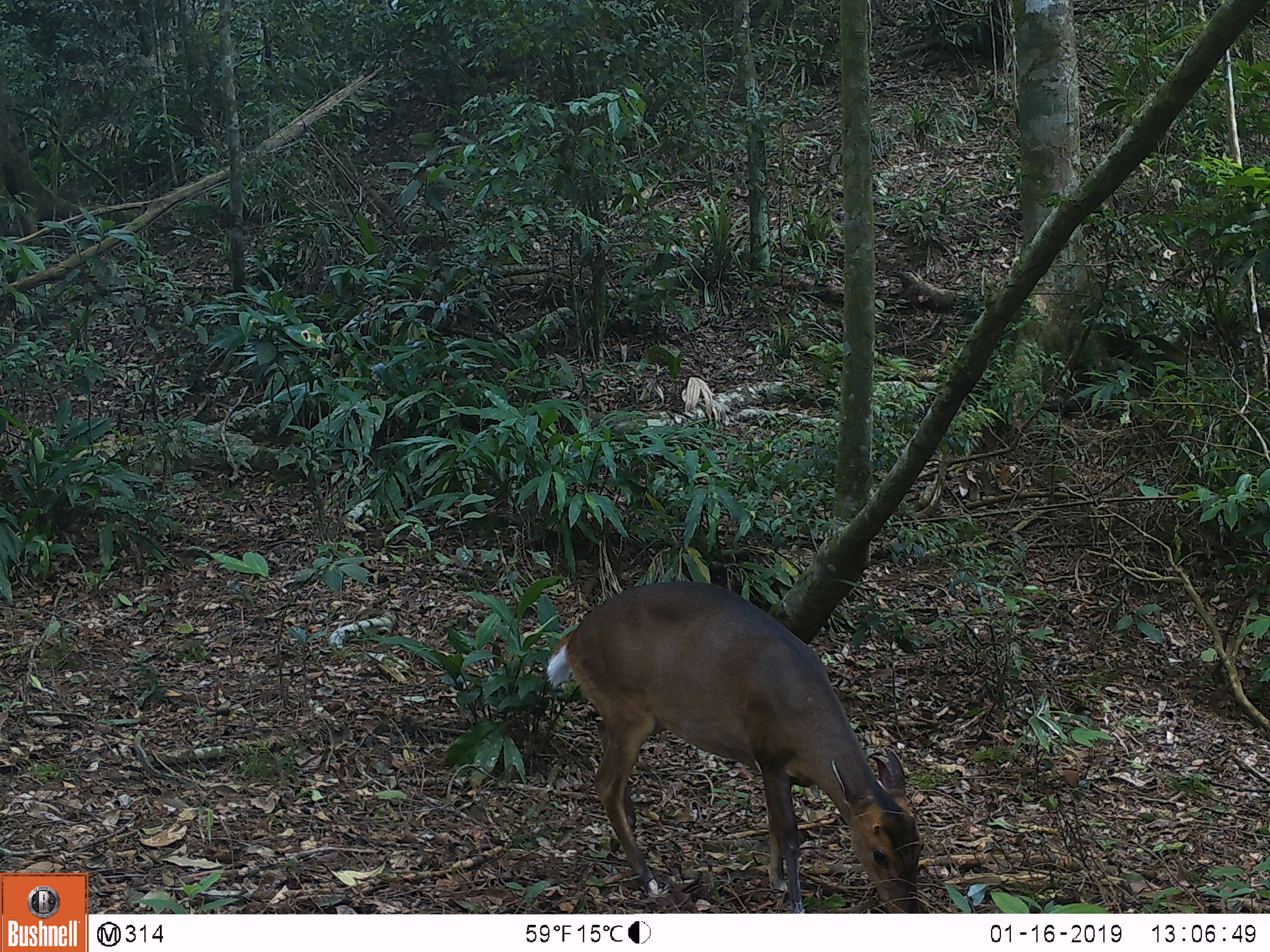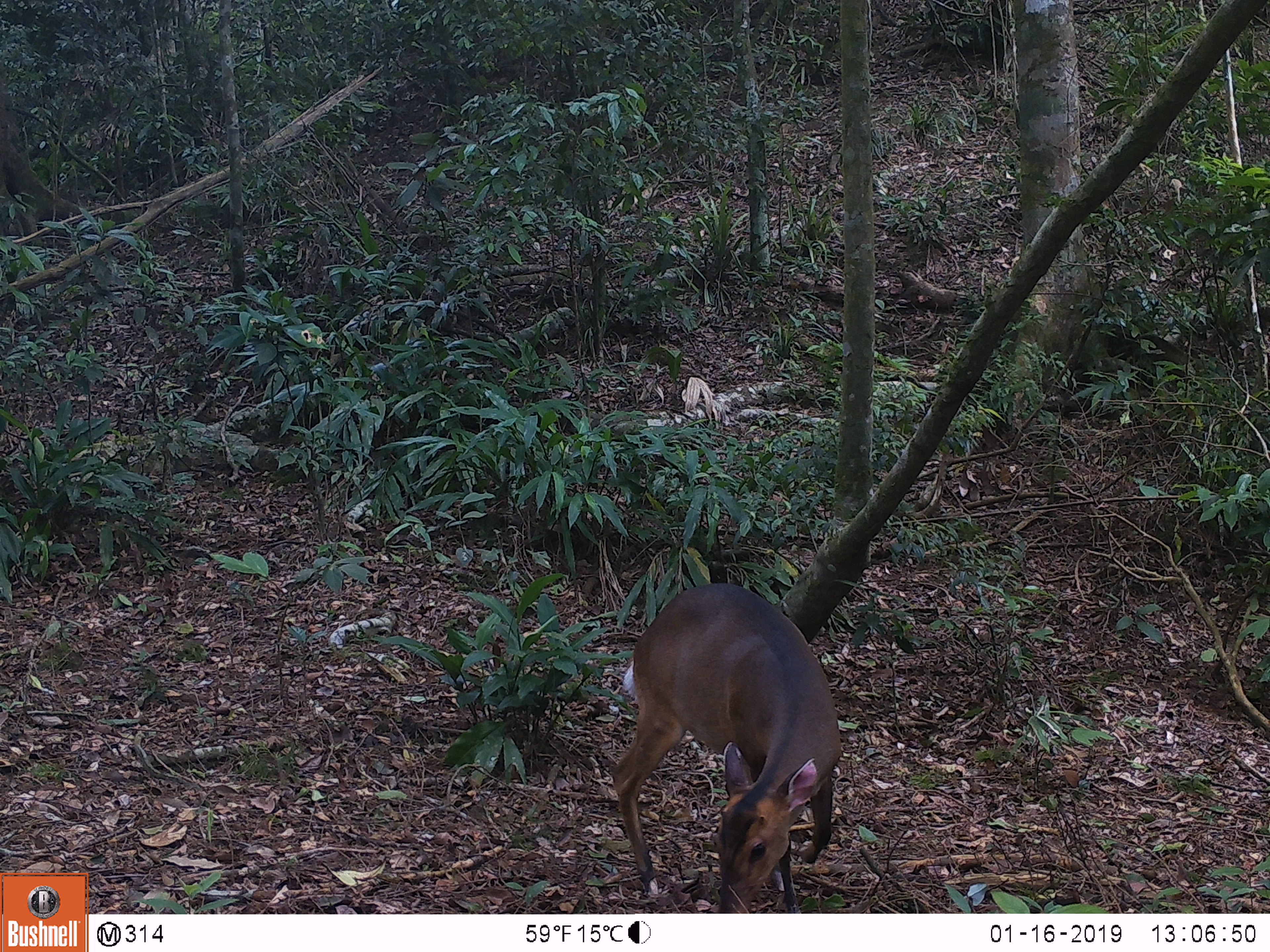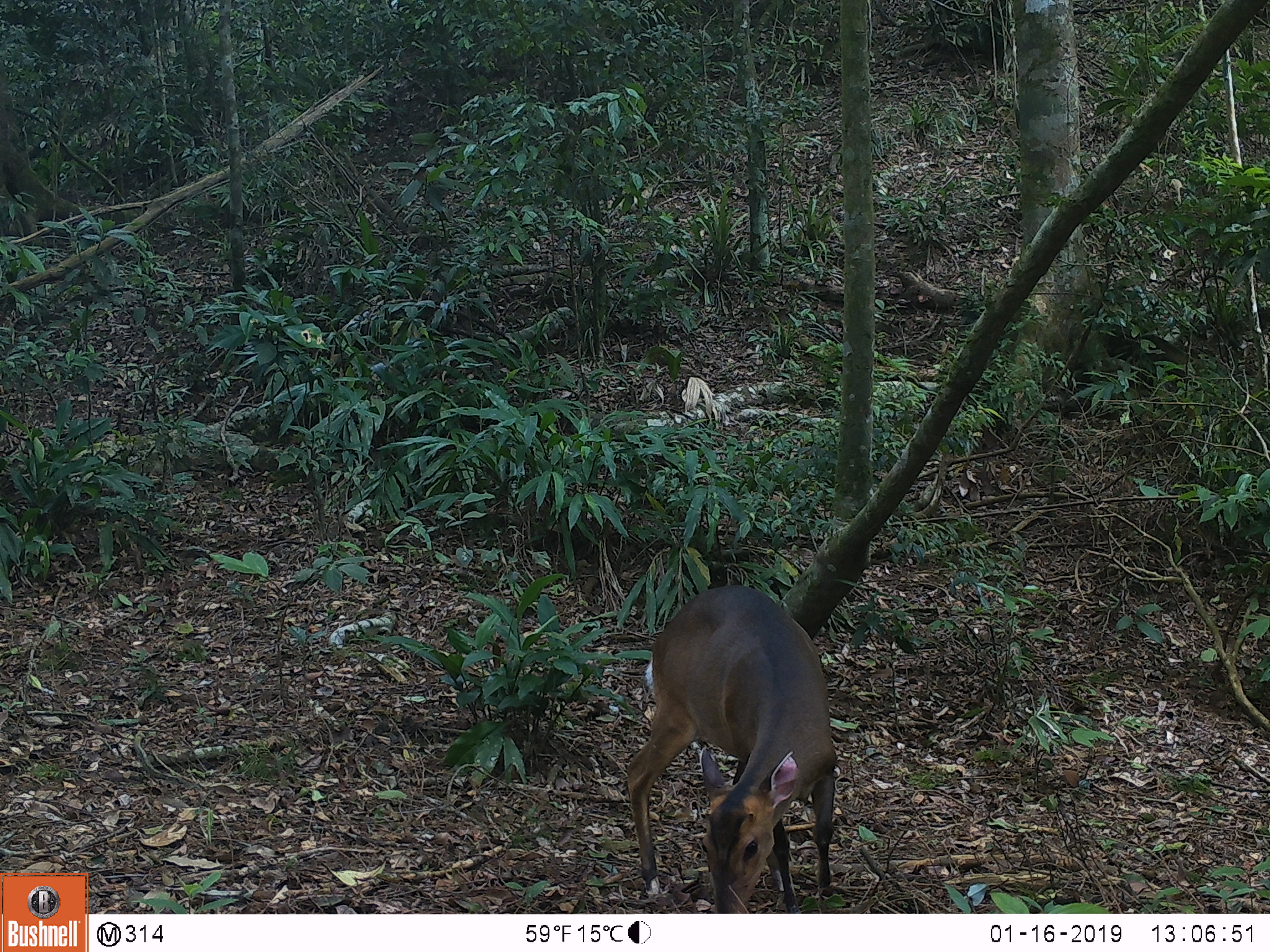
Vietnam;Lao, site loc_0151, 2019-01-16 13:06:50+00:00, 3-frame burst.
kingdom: Animalia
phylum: Chordata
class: Mammalia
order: Artiodactyla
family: Cervidae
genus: Muntiacus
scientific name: Muntiacus vuquangensis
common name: large-antlered muntjac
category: large antlered muntjac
Large antlered muntjac (large-antlered muntjac) (Muntiacus vuquangensis). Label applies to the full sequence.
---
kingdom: Animalia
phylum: Chordata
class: Mammalia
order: Artiodactyla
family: Cervidae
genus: Rusa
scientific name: Rusa unicolor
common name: sambar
Sambar (Rusa unicolor). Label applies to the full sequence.